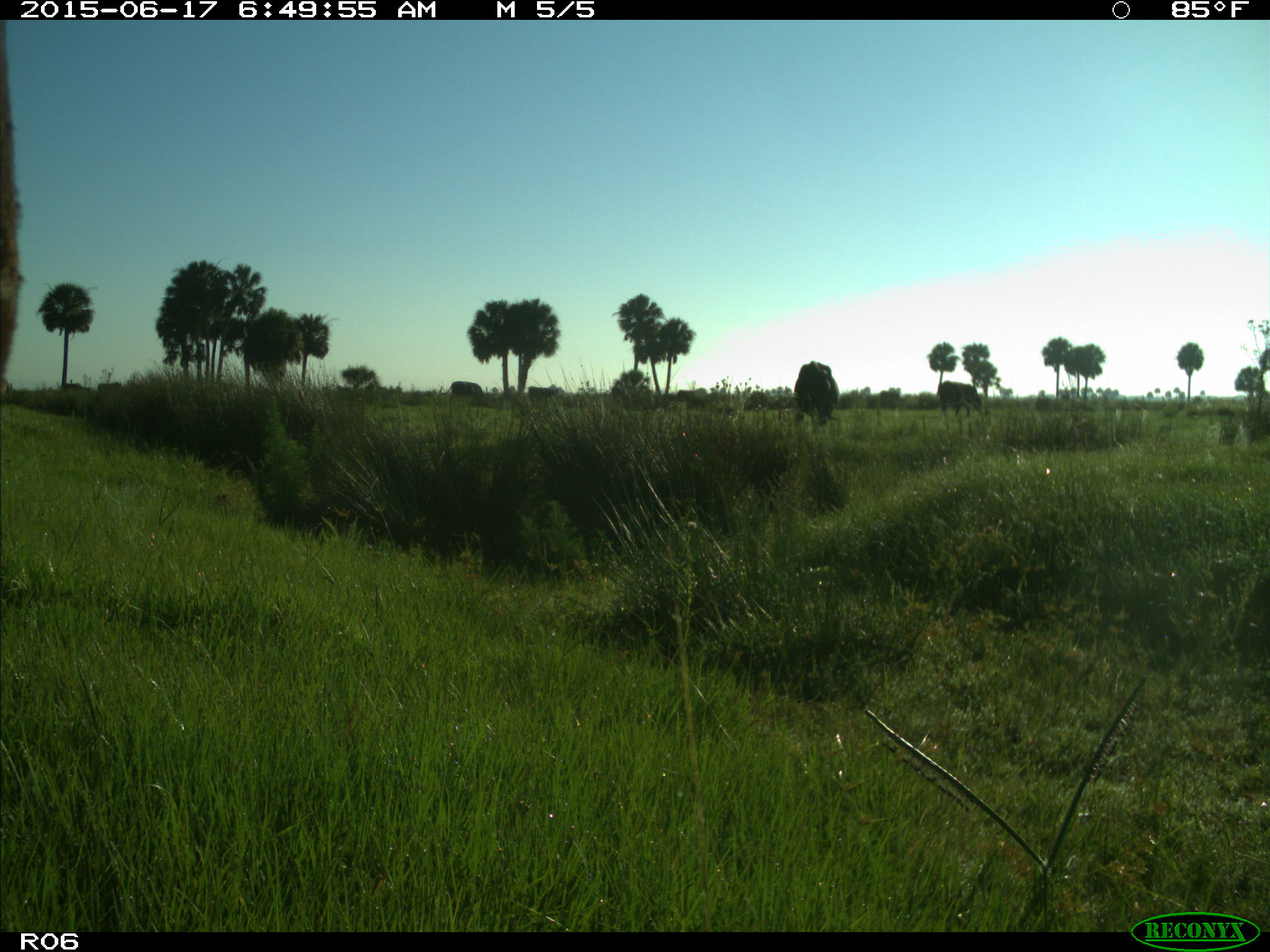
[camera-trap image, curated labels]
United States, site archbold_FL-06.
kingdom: Animalia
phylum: Chordata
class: Mammalia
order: Artiodactyla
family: Bovidae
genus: Bos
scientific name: Bos taurus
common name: domestic cow